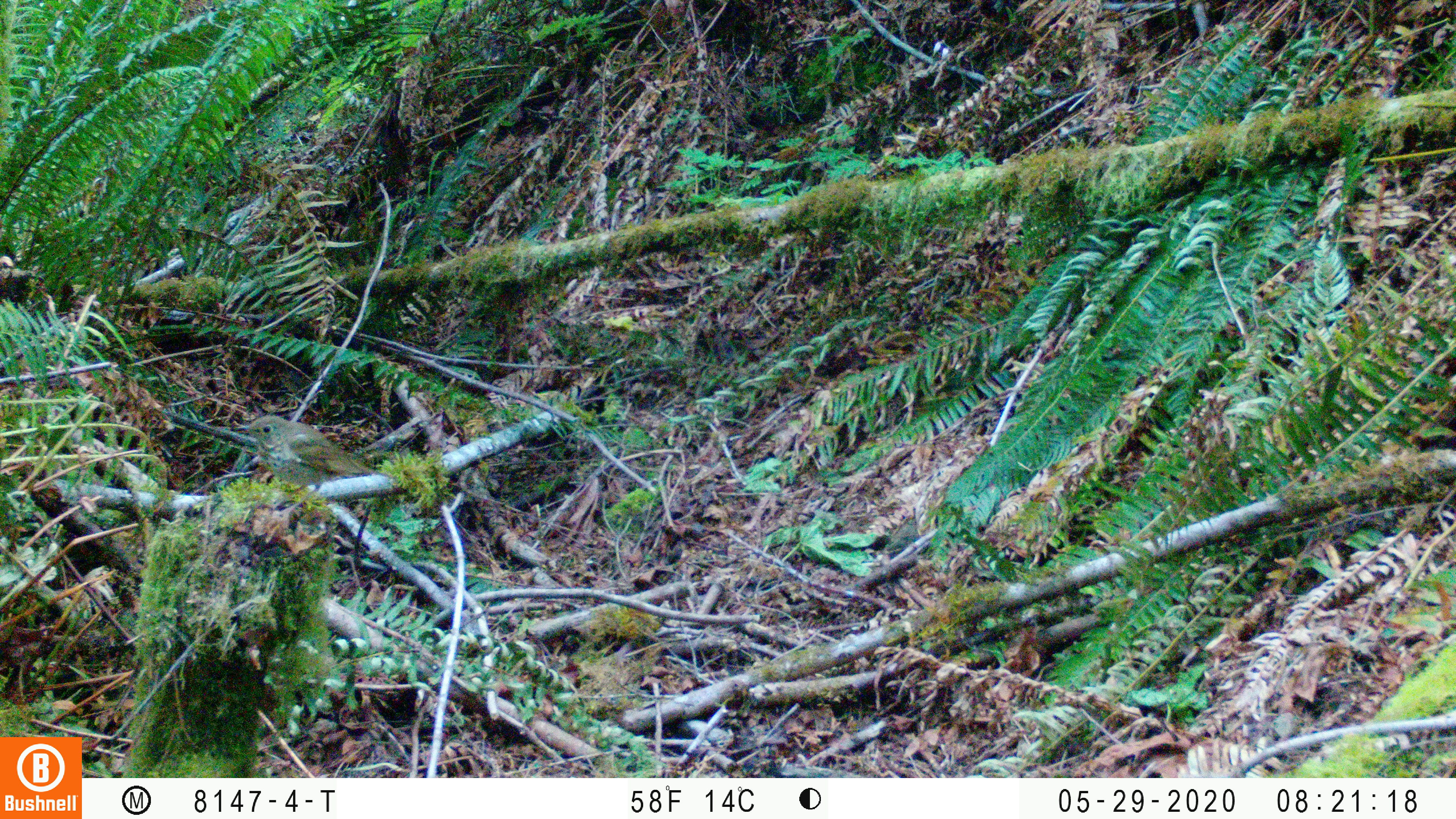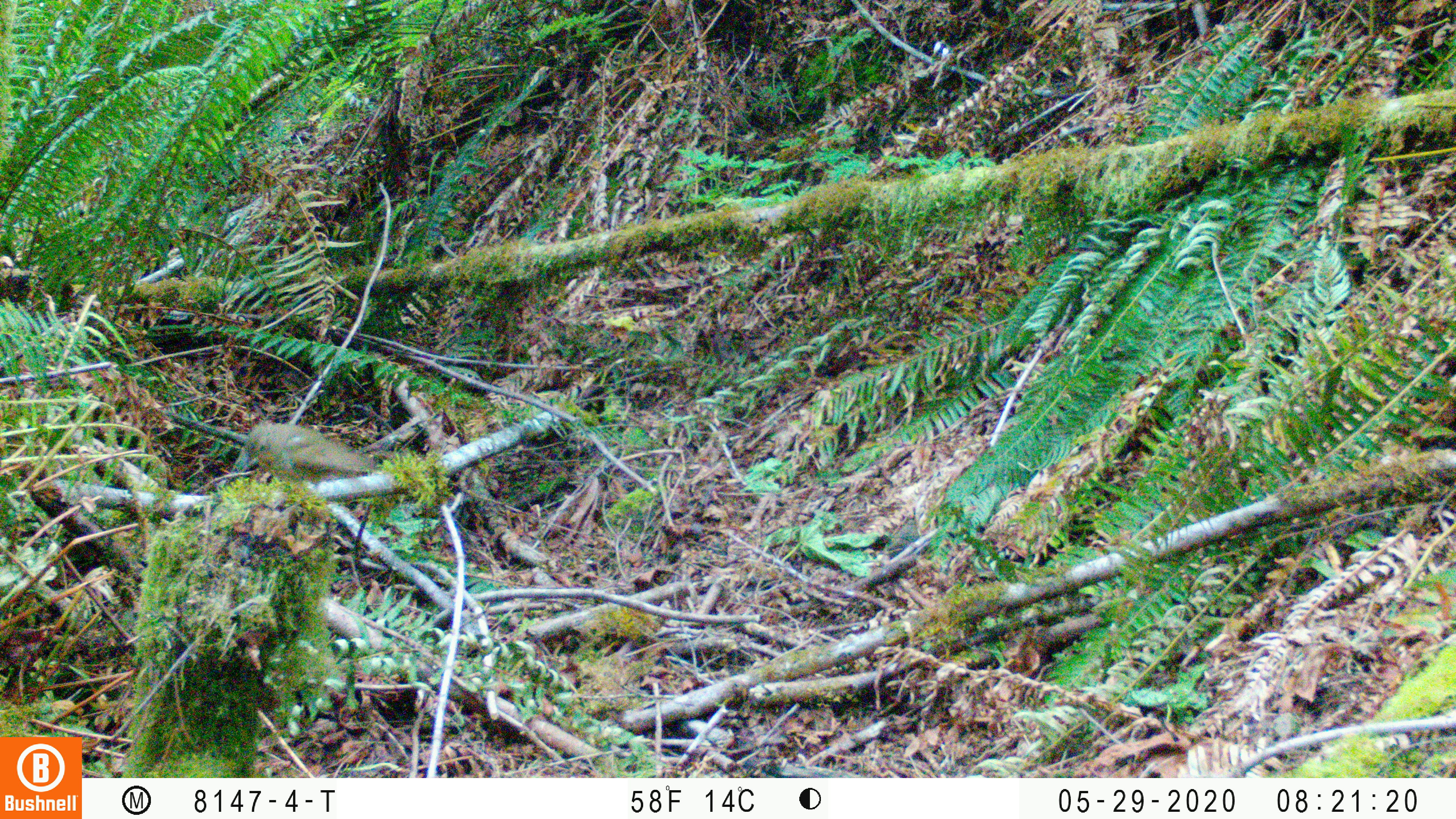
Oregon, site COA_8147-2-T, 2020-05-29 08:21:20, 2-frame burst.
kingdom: Animalia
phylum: Chordata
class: Aves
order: Passeriformes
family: Turdidae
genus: Catharus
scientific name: Catharus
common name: brown thrushes and nightingale-thrushes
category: catharus species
Catharus species (brown thrushes and nightingale-thrushes) (Catharus).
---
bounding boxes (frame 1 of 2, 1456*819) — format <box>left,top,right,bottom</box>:
catharus species: <box>230,415,395,490</box>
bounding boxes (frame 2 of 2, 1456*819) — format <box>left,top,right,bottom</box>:
catharus species: <box>243,412,379,485</box>